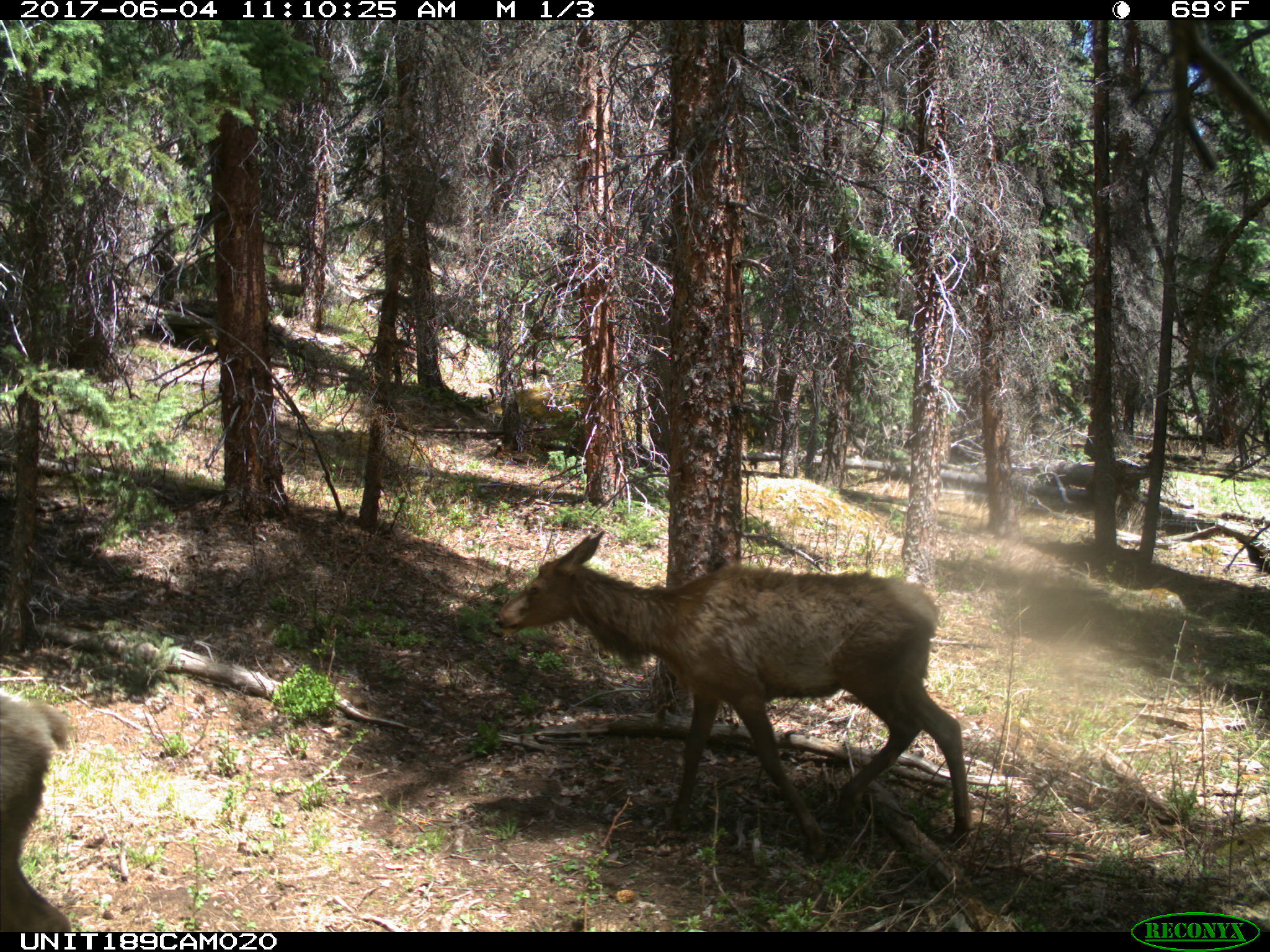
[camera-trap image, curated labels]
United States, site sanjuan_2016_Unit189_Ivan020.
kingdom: Animalia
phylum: Chordata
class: Mammalia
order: Artiodactyla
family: Cervidae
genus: Cervus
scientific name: Cervus elaphus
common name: red deer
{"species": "Cervus elaphus (red deer)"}